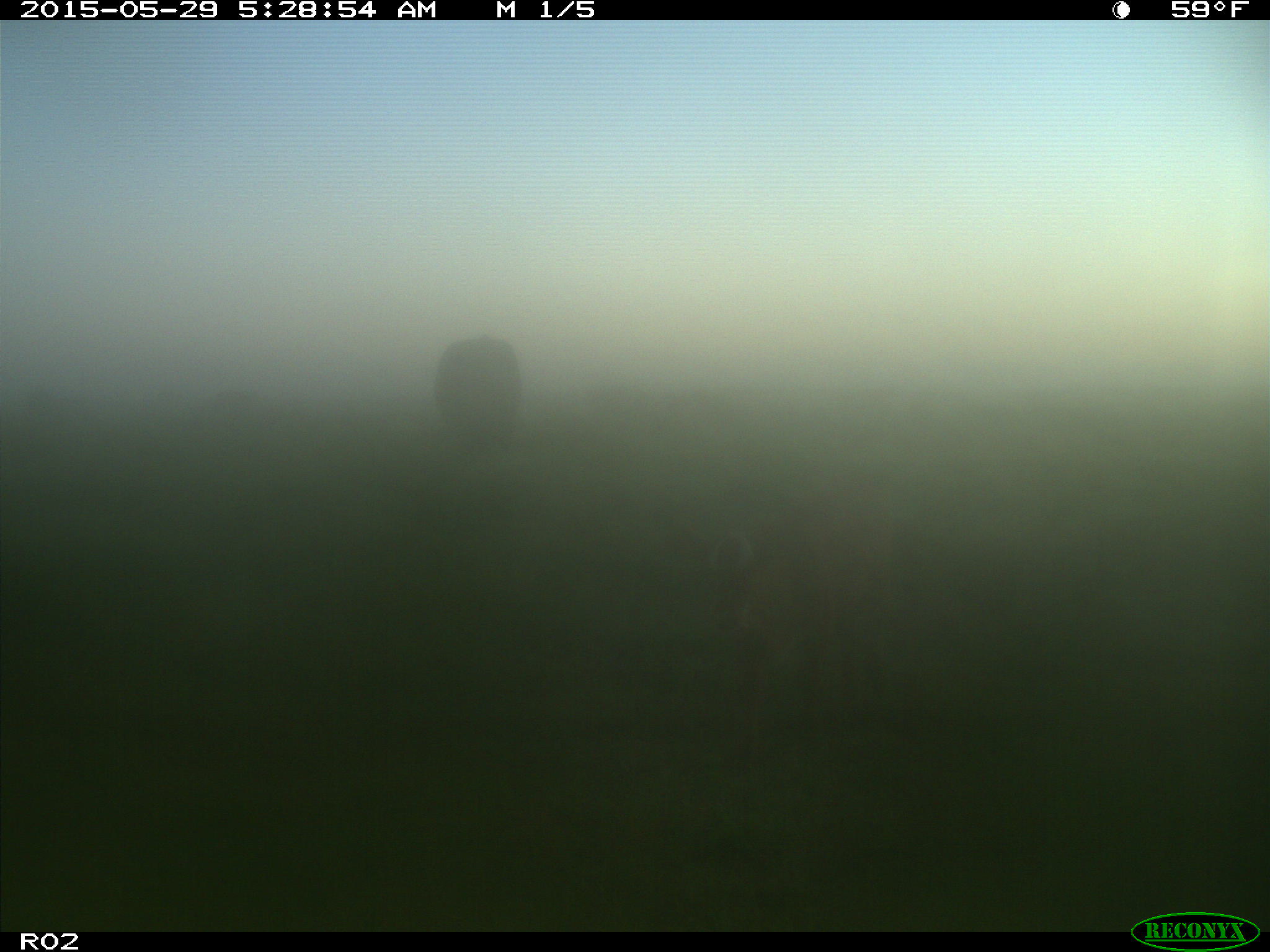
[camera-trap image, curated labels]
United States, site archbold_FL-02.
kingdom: Animalia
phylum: Chordata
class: Mammalia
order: Artiodactyla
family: Bovidae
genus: Bos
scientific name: Bos taurus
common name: domestic cow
Bos taurus (domestic cow).